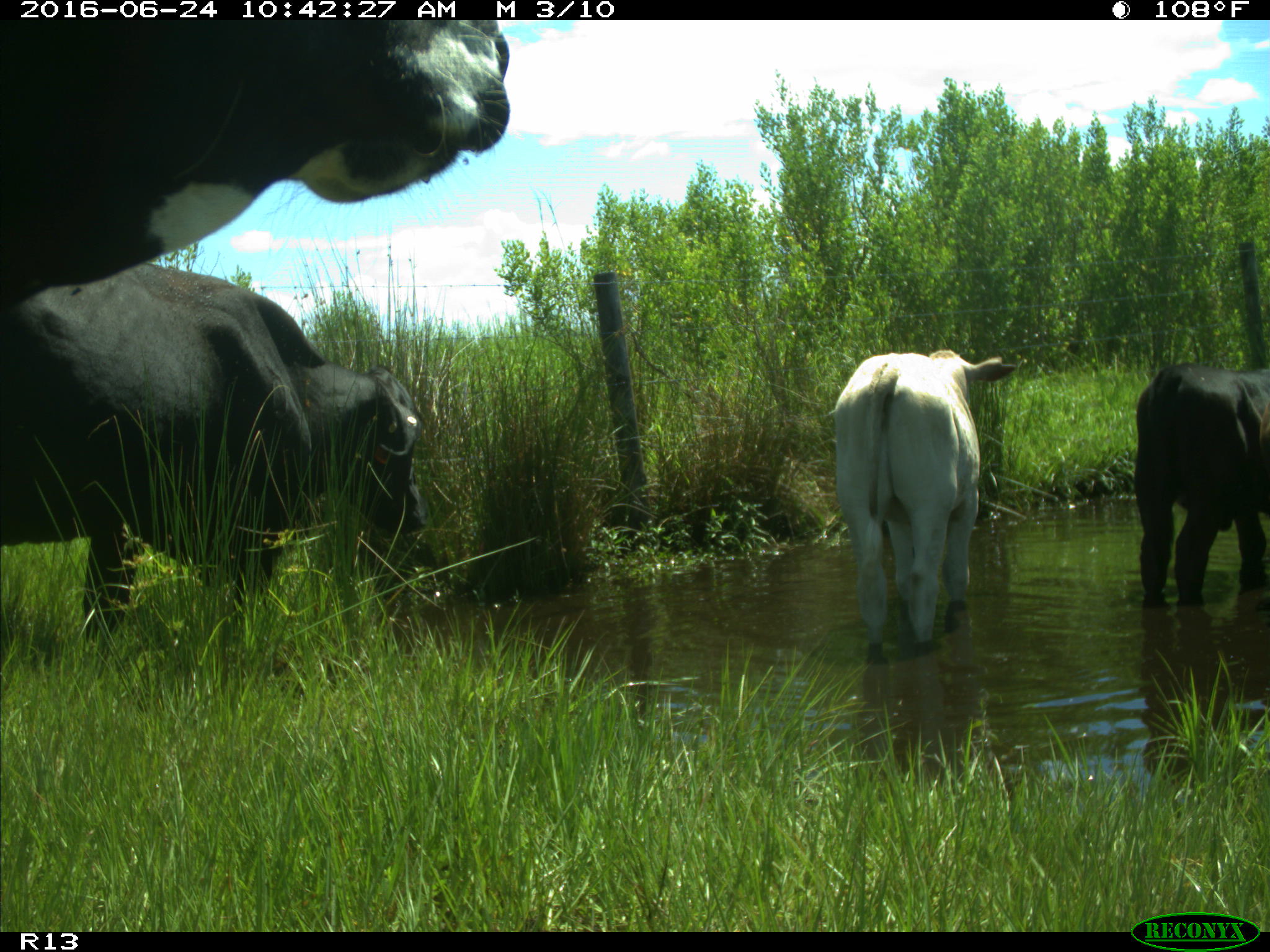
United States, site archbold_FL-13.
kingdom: Animalia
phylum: Chordata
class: Mammalia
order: Artiodactyla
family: Bovidae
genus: Bos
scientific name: Bos taurus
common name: domestic cow